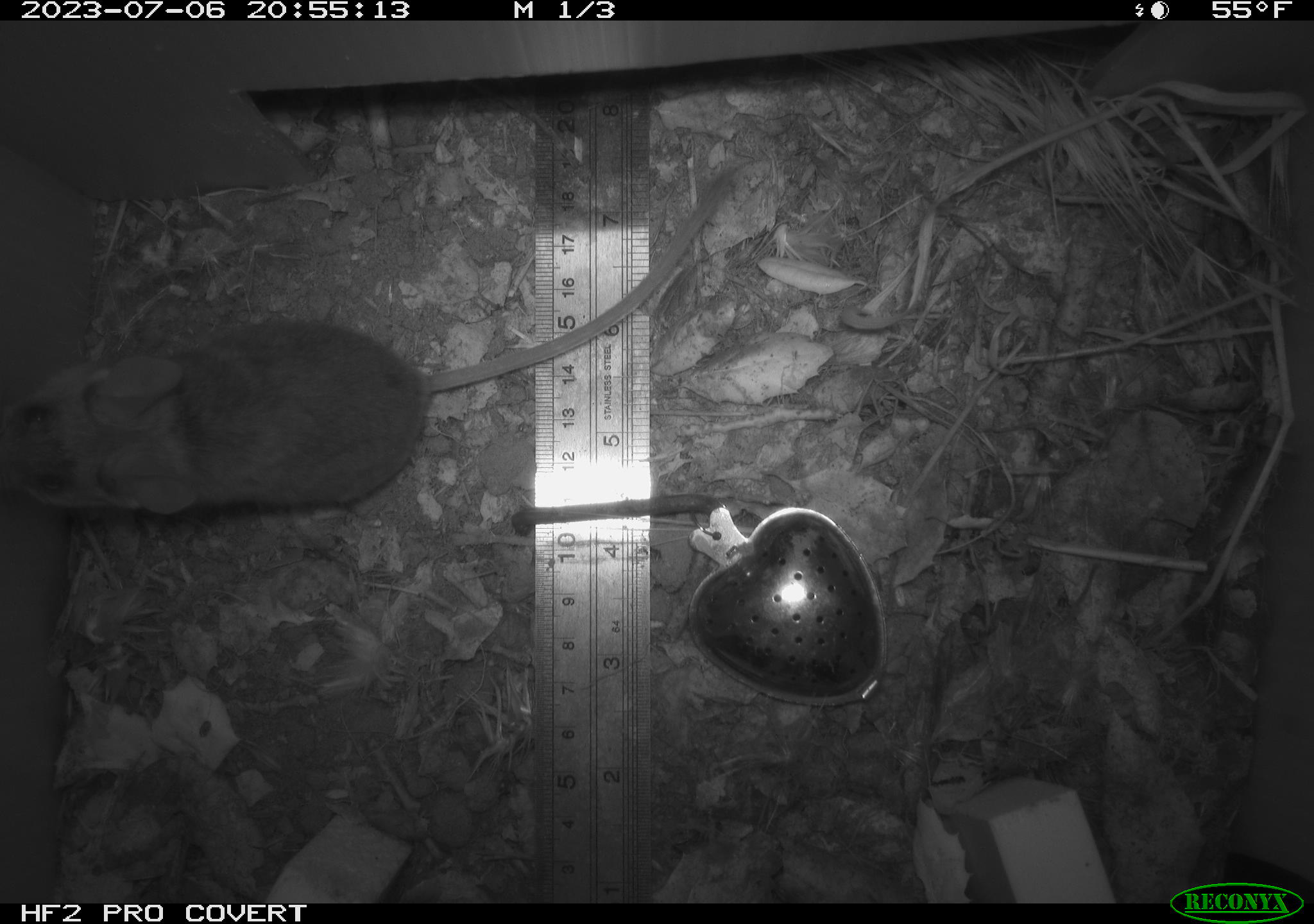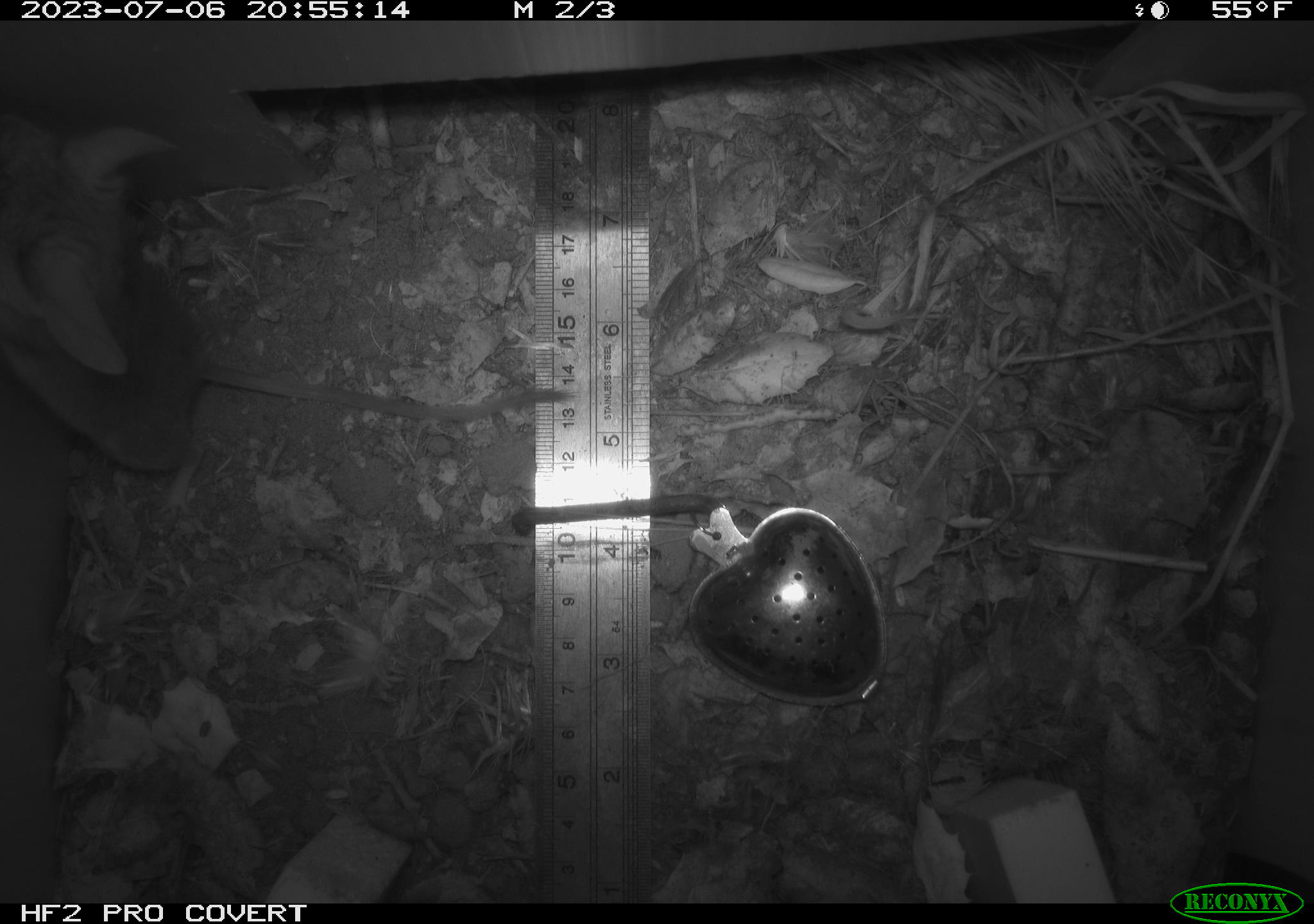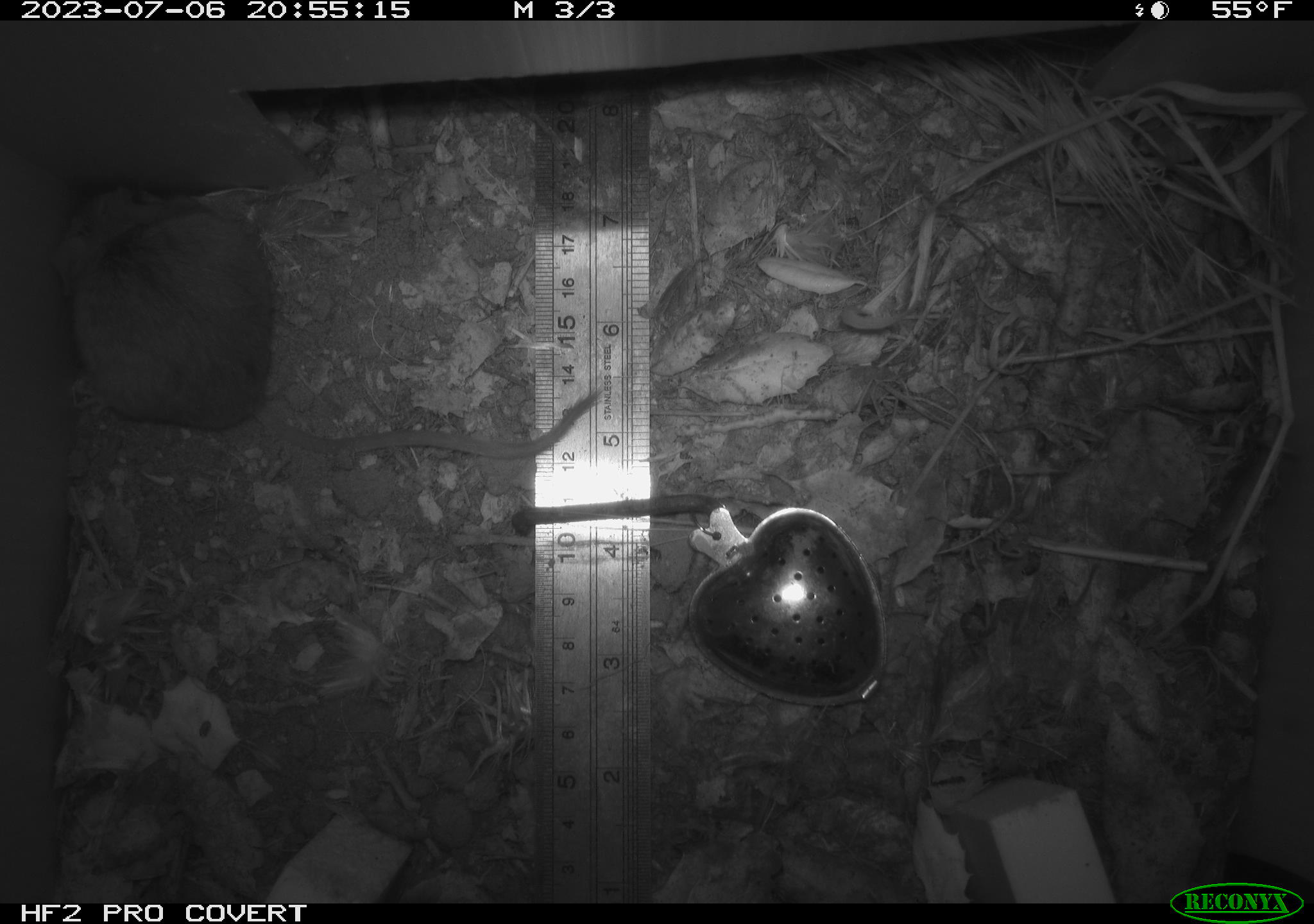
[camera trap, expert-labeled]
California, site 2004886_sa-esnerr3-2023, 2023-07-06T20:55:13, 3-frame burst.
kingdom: Animalia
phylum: Chordata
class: Mammalia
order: Rodentia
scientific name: Rodentia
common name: mouse species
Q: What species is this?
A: Mouse species (Rodentia).